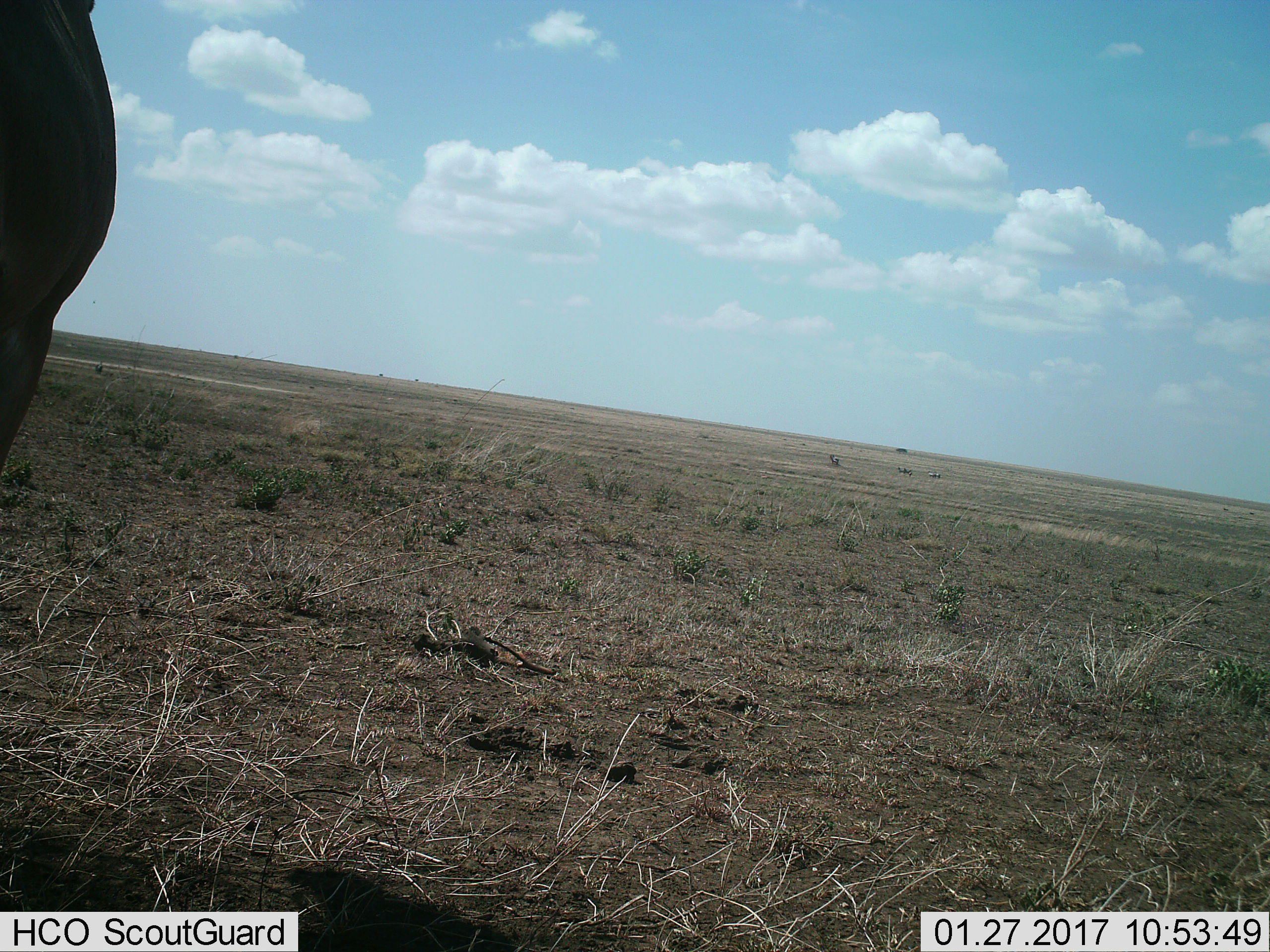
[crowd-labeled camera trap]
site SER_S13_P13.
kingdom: Animalia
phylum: Chordata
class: Mammalia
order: Artiodactyla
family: Bovidae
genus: Connochaetes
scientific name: Connochaetes taurinus taurinus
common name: blue wildebeest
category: wildebeestblue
Wildebeestblue (blue wildebeest) (Connochaetes taurinus taurinus), count 2. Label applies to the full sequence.